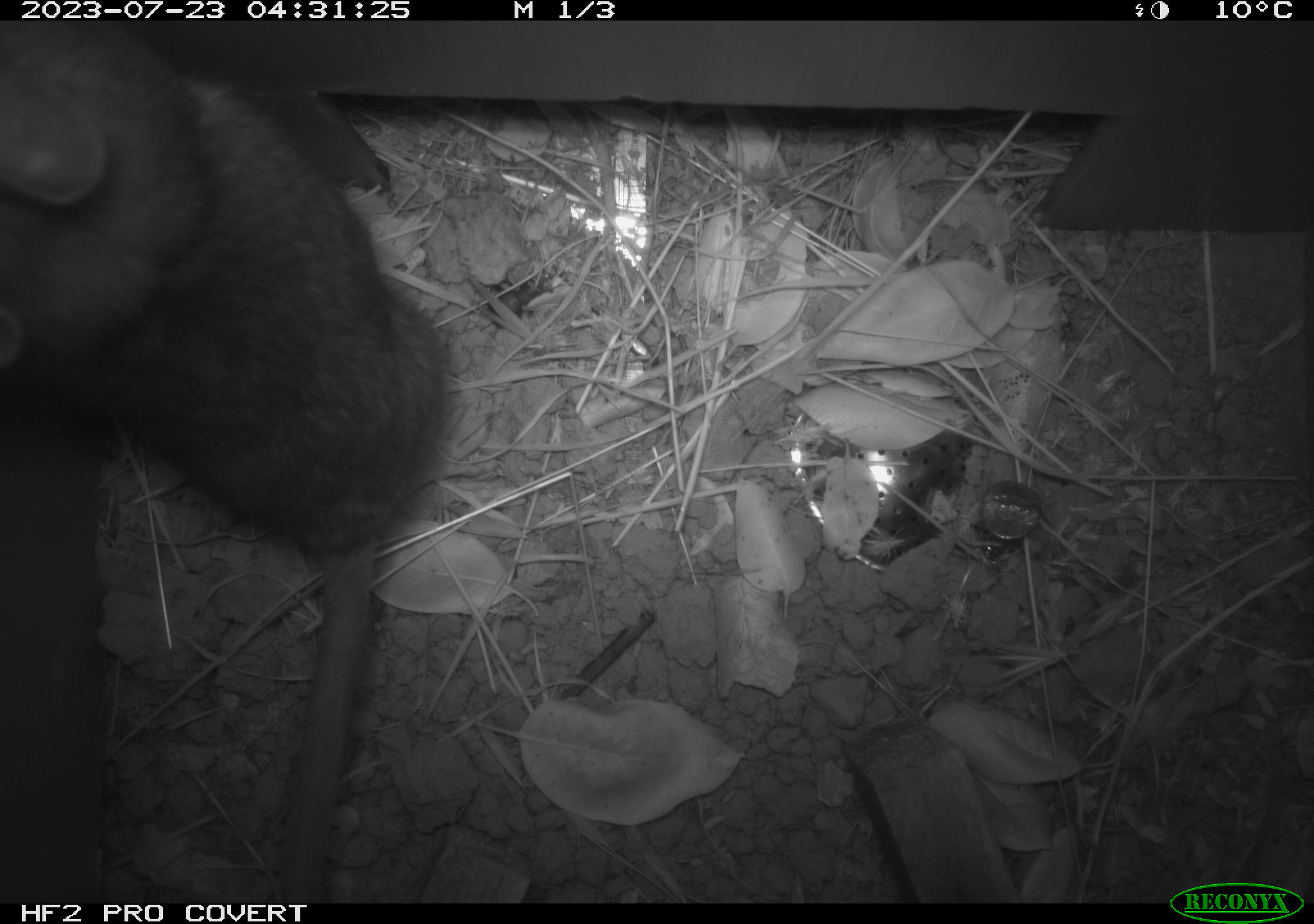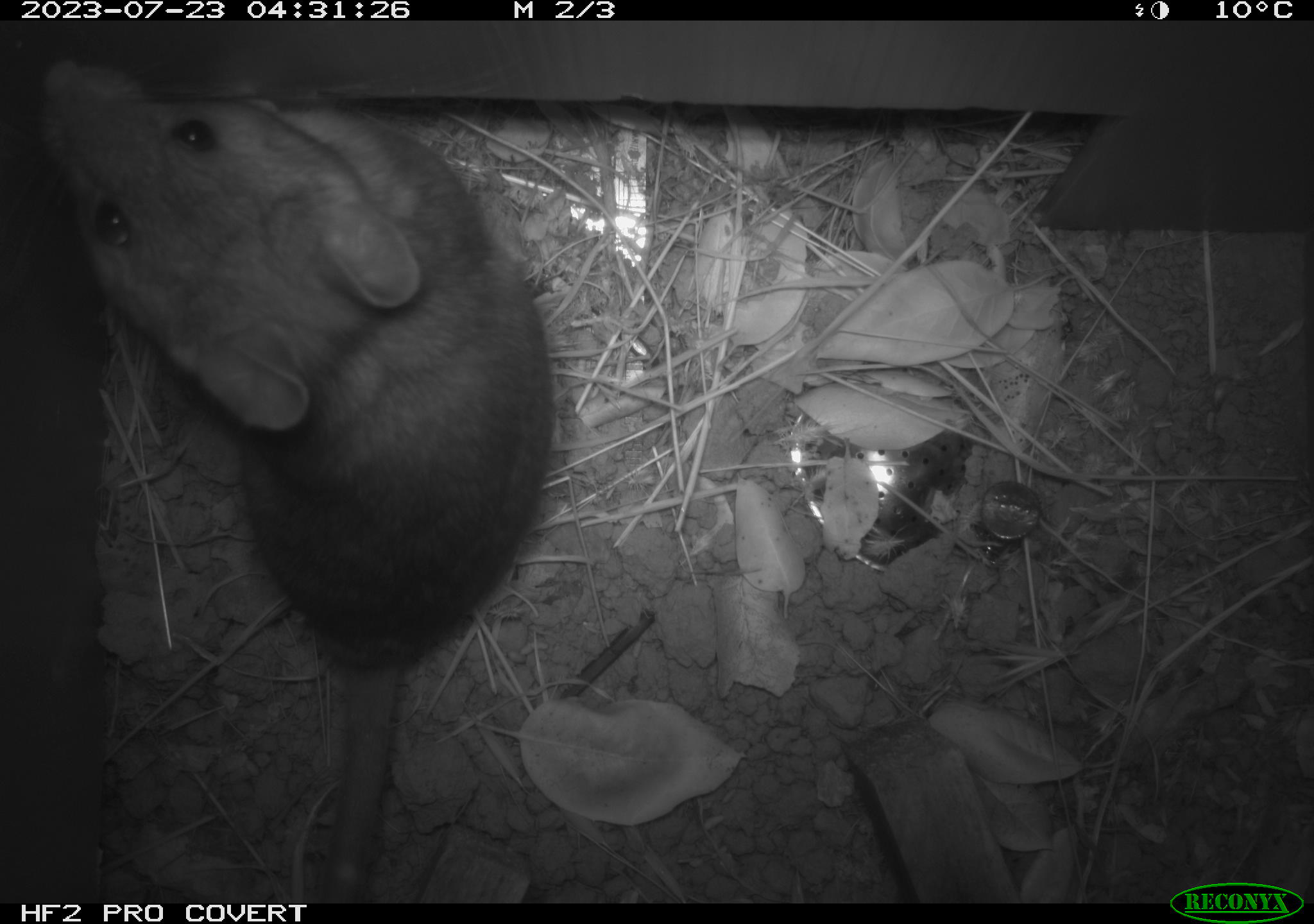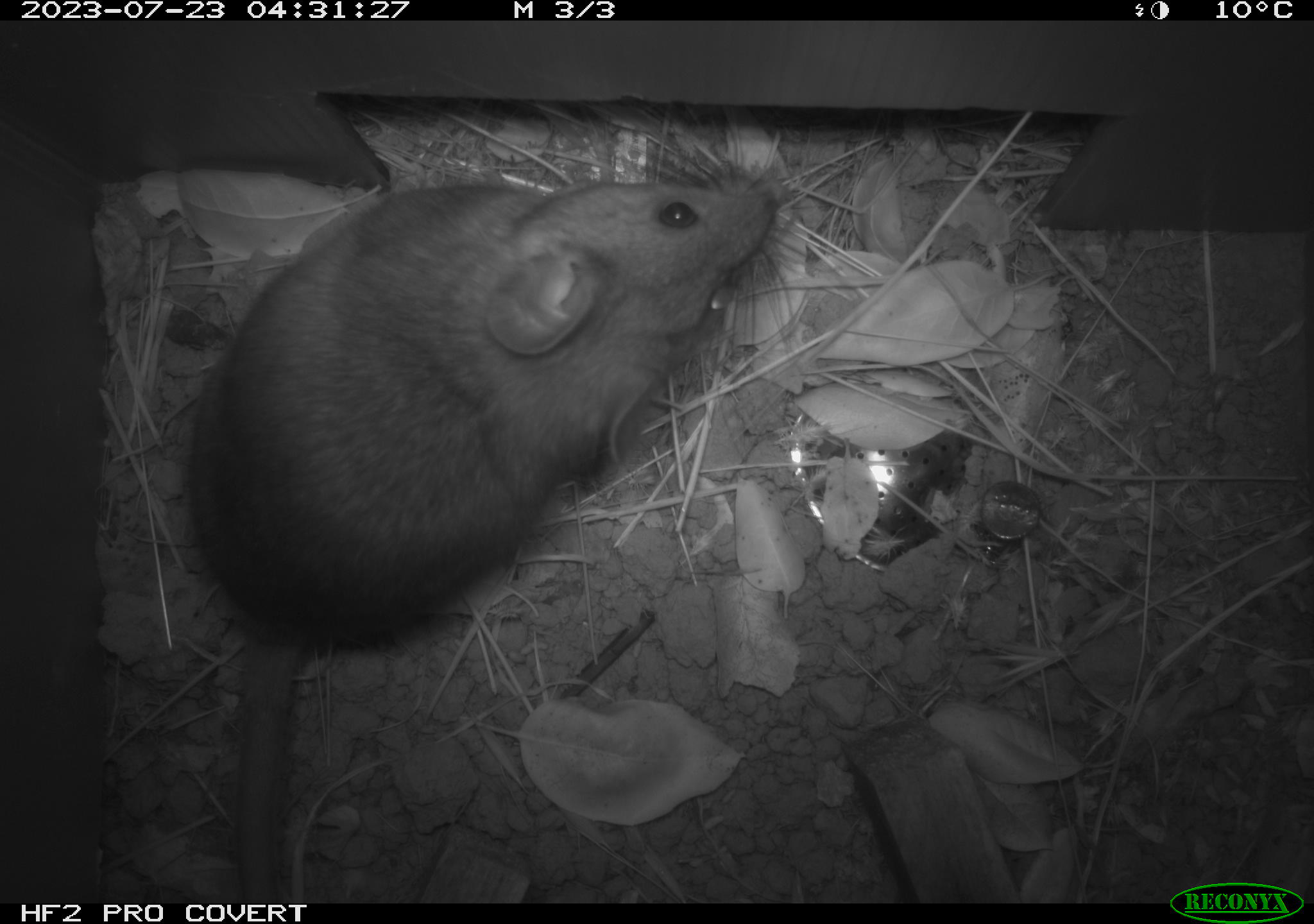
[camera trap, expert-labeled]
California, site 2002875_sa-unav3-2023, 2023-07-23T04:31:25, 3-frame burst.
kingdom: Animalia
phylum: Chordata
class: Mammalia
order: Rodentia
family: Cricetidae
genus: Neotoma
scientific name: Neotoma fuscipes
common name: dusky-footed woodrat